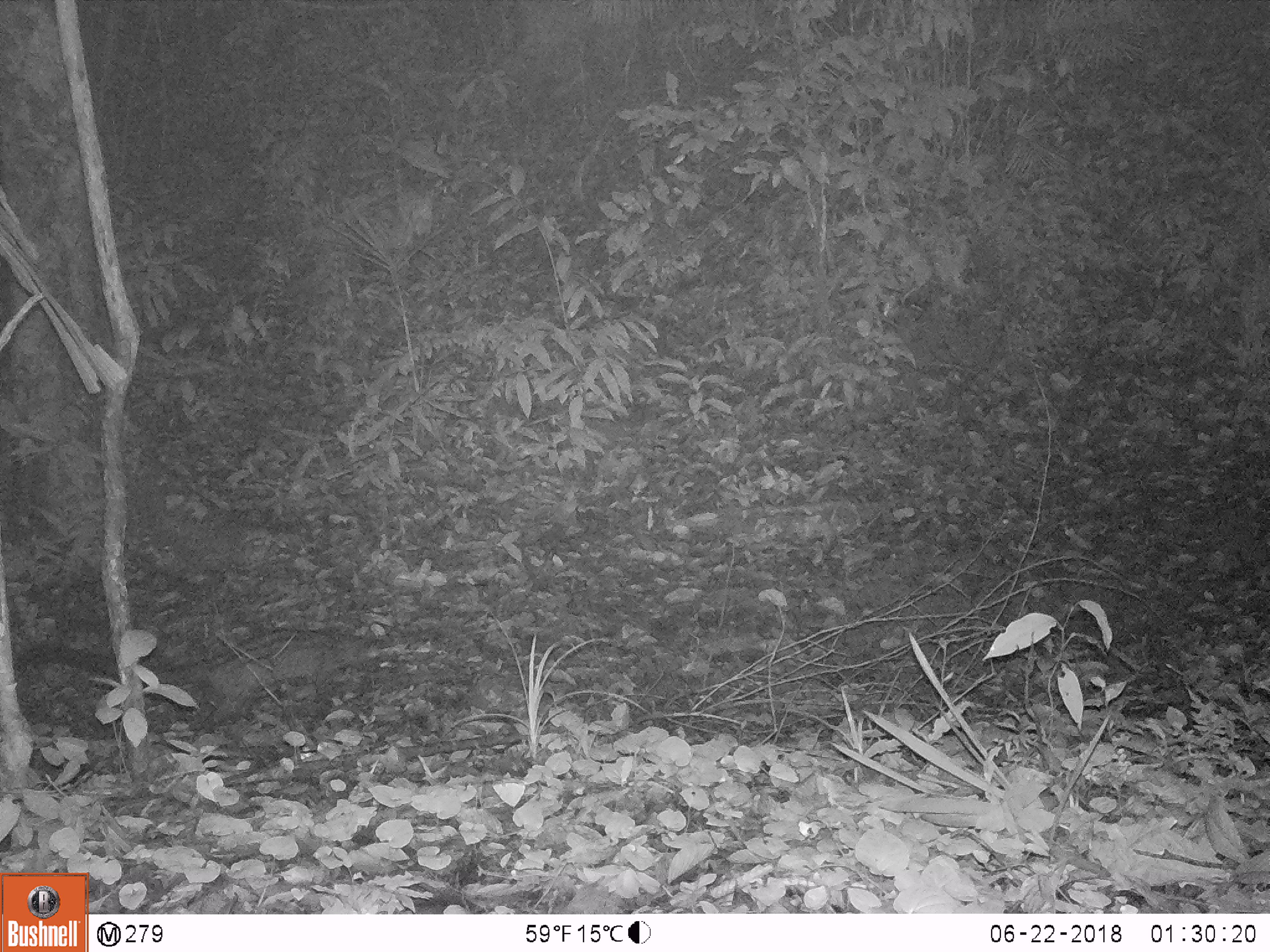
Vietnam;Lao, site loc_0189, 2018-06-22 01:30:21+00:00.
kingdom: Animalia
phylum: Chordata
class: Mammalia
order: Carnivora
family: Viverridae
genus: Paradoxurus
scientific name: Paradoxurus hermaphroditus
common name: common palm civet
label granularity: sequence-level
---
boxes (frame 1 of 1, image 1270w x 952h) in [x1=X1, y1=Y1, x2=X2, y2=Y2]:
common palm civet: [x1=13, y1=627, x2=389, y2=739]